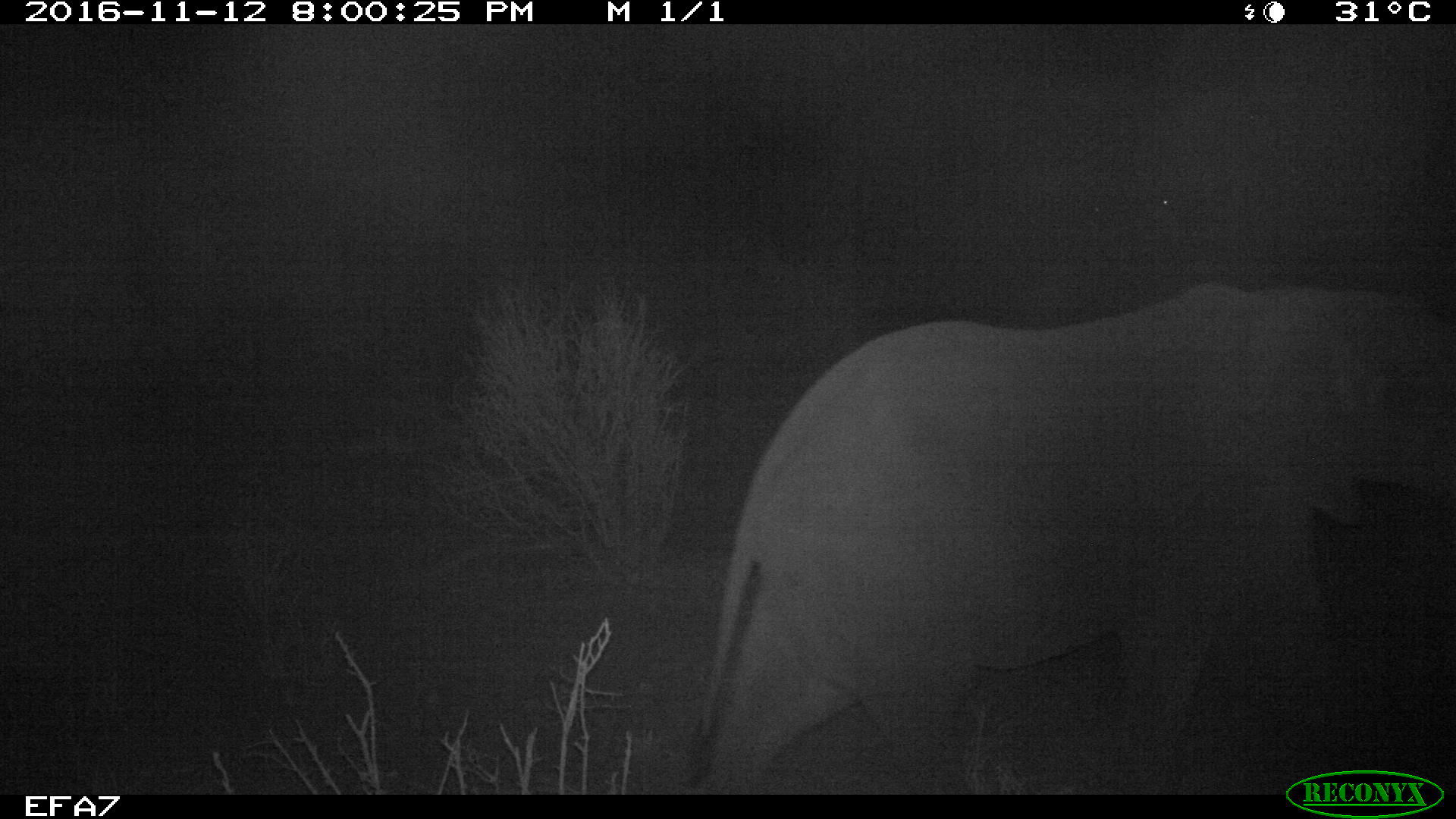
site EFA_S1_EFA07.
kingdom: Animalia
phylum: Chordata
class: Mammalia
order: Proboscidea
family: Elephantidae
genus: Loxodonta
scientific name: Loxodonta africana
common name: african bush elephant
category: elephant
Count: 1.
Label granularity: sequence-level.